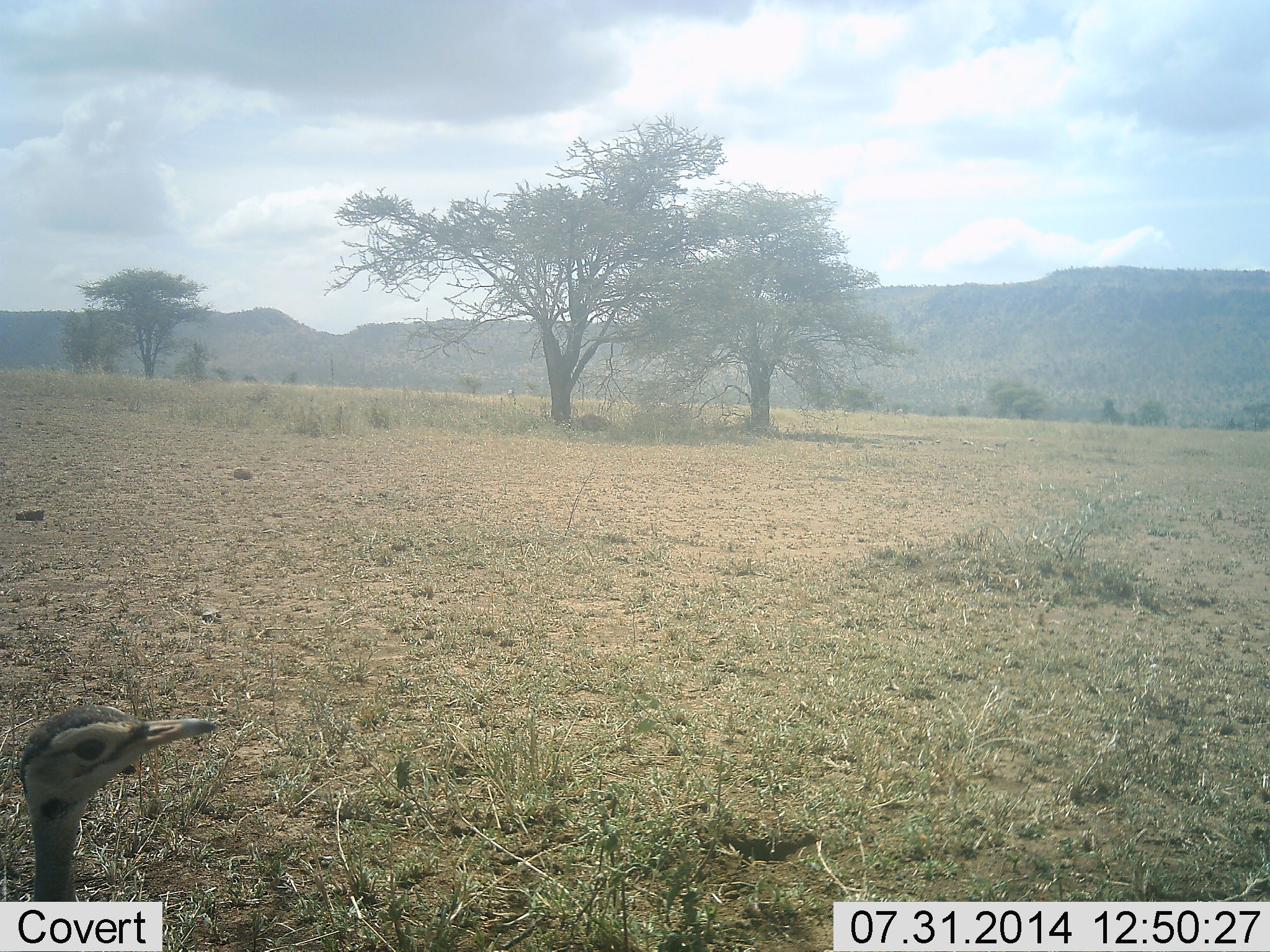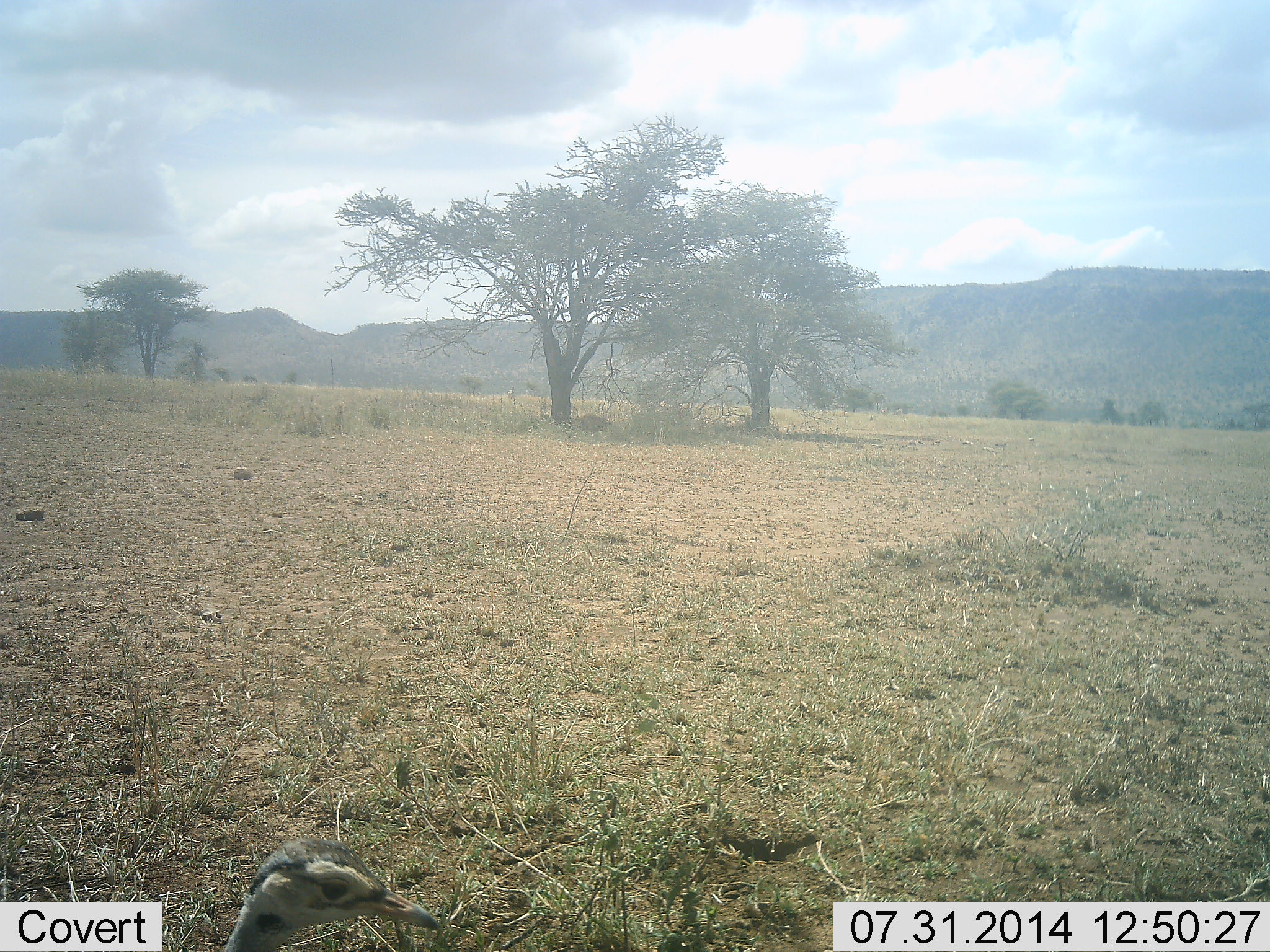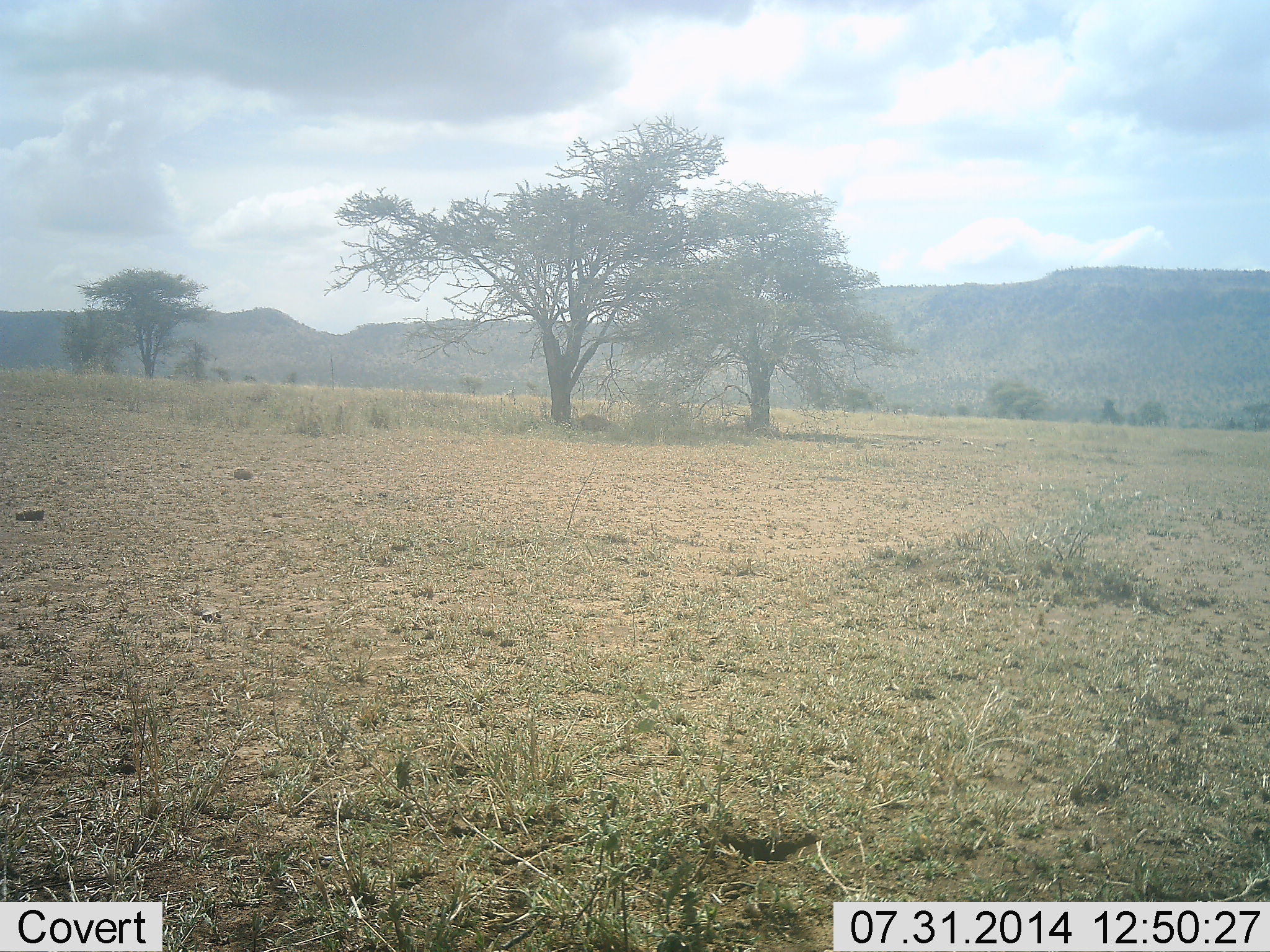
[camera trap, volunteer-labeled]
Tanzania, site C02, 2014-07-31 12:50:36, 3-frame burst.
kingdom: Animalia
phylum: Chordata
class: Aves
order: Otidiformes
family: Otididae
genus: Ardeotis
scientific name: Ardeotis kori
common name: kori bustard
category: koribustard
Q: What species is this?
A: Koribustard (kori bustard) (Ardeotis kori).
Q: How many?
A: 1.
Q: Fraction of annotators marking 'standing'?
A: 70%.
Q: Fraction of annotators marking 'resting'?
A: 10%.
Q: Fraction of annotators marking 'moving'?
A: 20%.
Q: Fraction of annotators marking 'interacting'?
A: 0%.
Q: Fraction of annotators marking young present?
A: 30%.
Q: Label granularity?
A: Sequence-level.